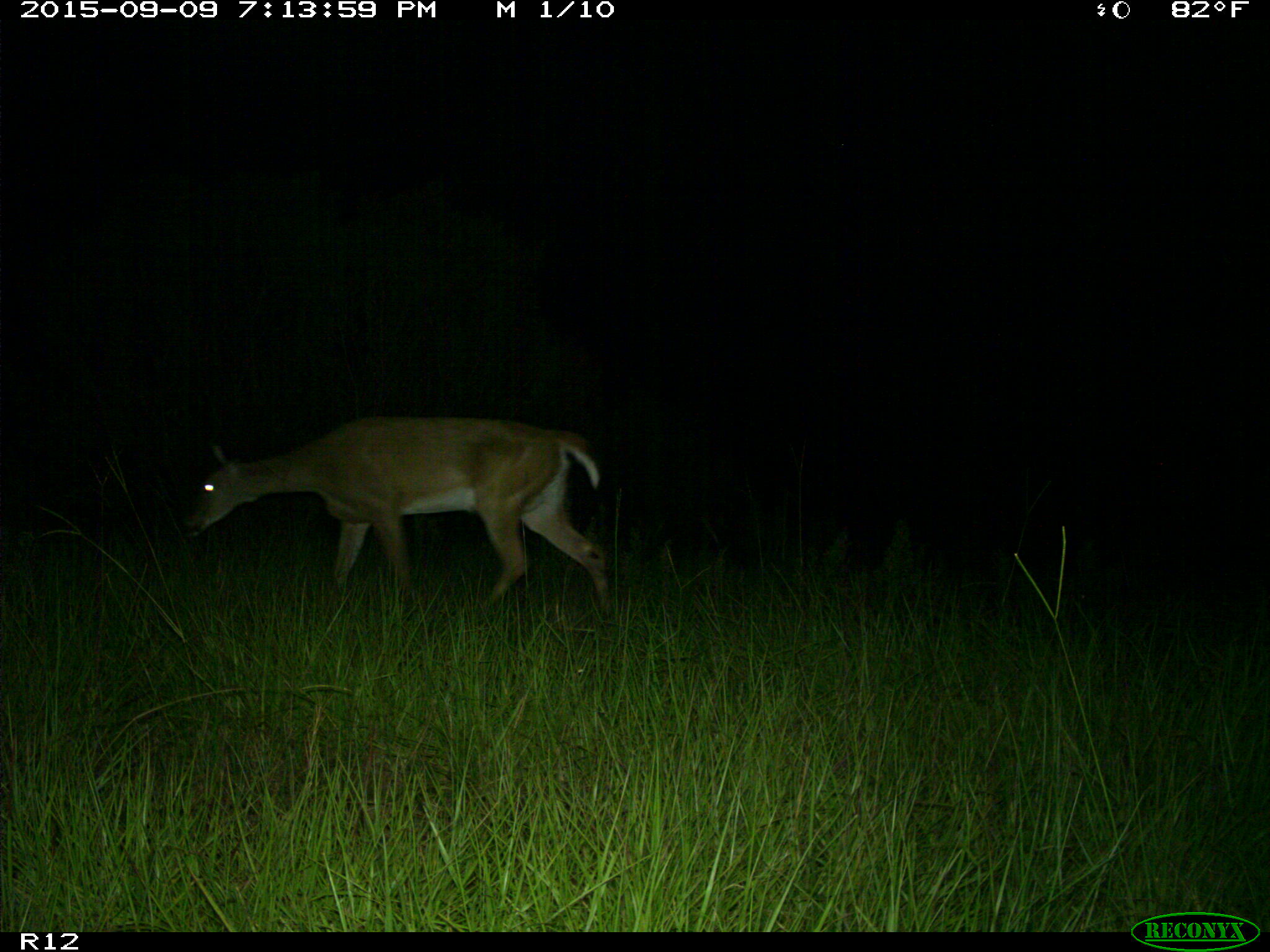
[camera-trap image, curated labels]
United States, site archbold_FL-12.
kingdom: Animalia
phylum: Chordata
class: Mammalia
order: Artiodactyla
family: Cervidae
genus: Odocoileus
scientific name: Odocoileus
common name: deer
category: unidentified deer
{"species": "unidentified deer (deer) (Odocoileus)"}